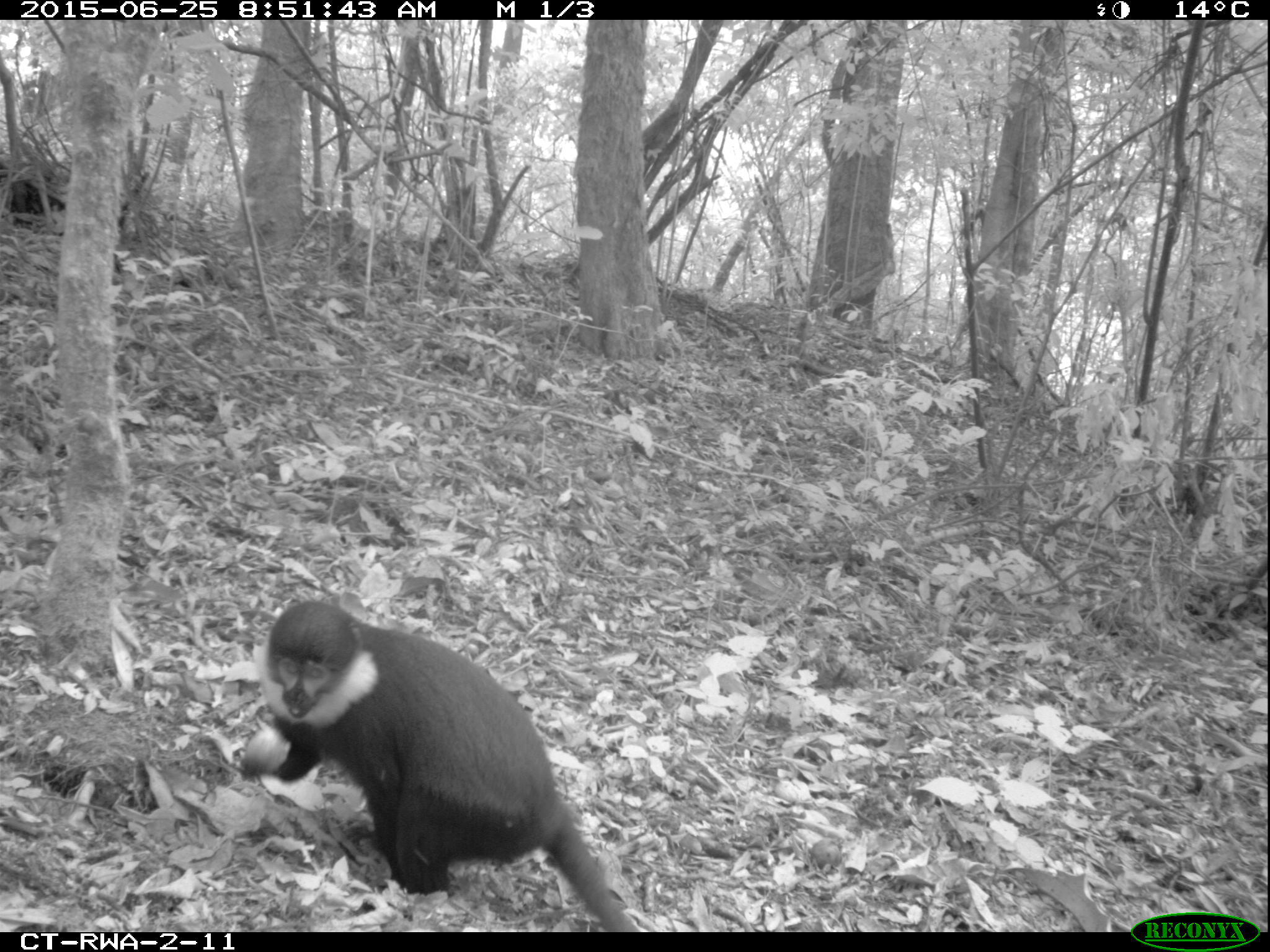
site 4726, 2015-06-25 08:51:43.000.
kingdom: Animalia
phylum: Chordata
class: Mammalia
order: Primates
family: Cercopithecidae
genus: Allochrocebus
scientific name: Allochrocebus lhoesti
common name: l'hoest's monkey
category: cercopithecus lhoesti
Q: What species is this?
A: Cercopithecus lhoesti (l'hoest's monkey) (Allochrocebus lhoesti).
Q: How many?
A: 1.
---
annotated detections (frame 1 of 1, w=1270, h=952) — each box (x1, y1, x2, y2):
cercopithecus lhoesti: (237, 598, 638, 930)